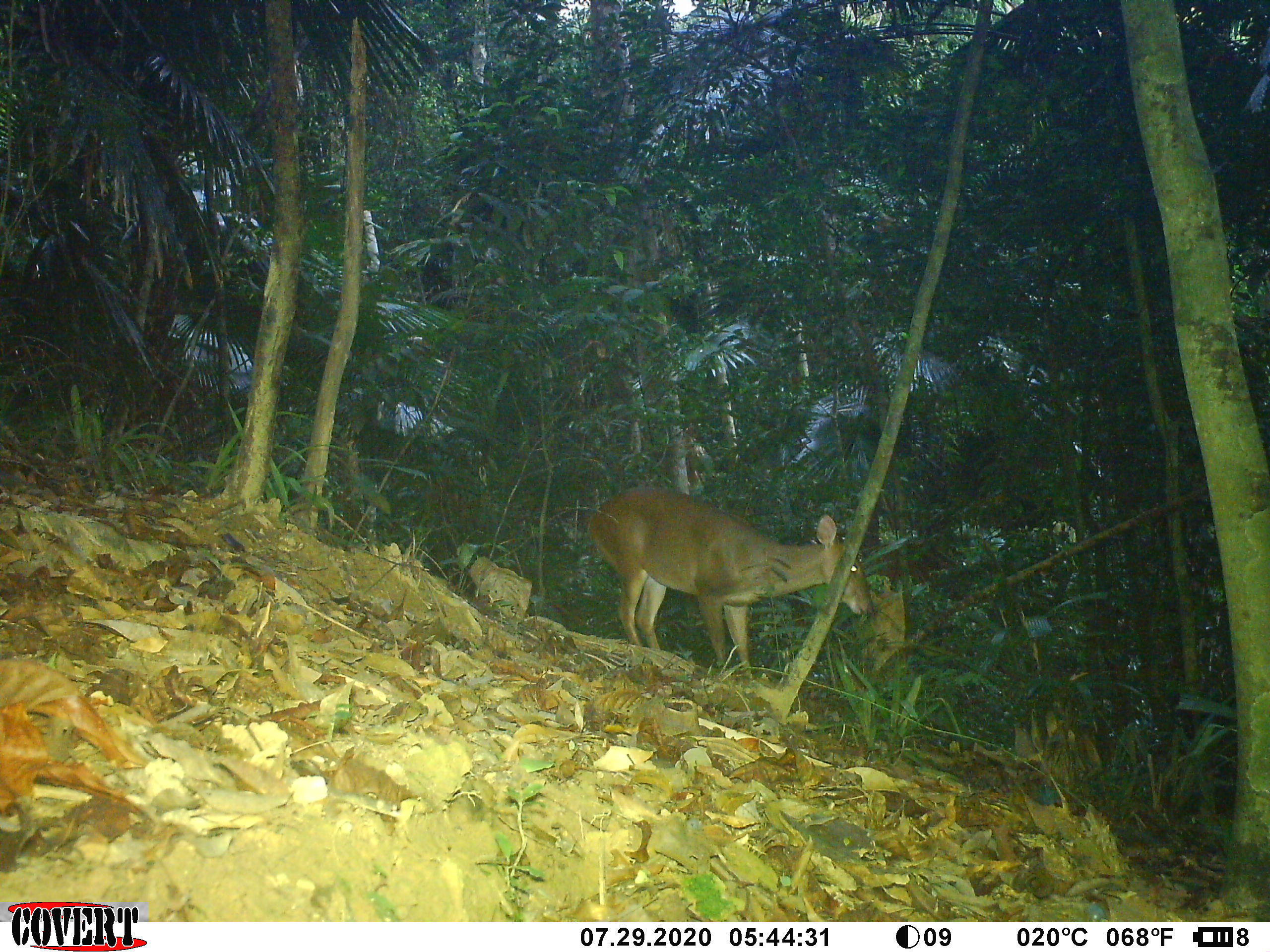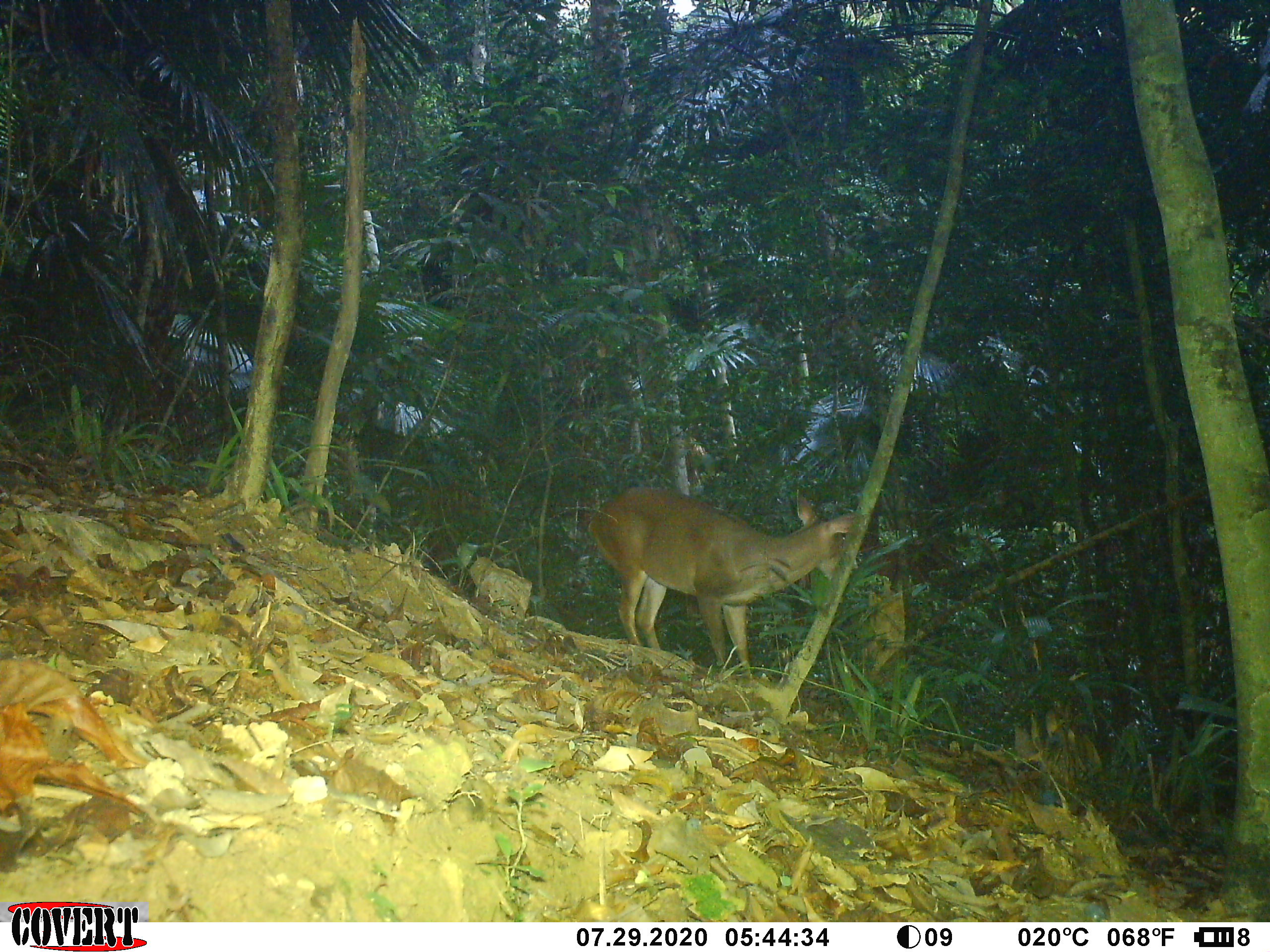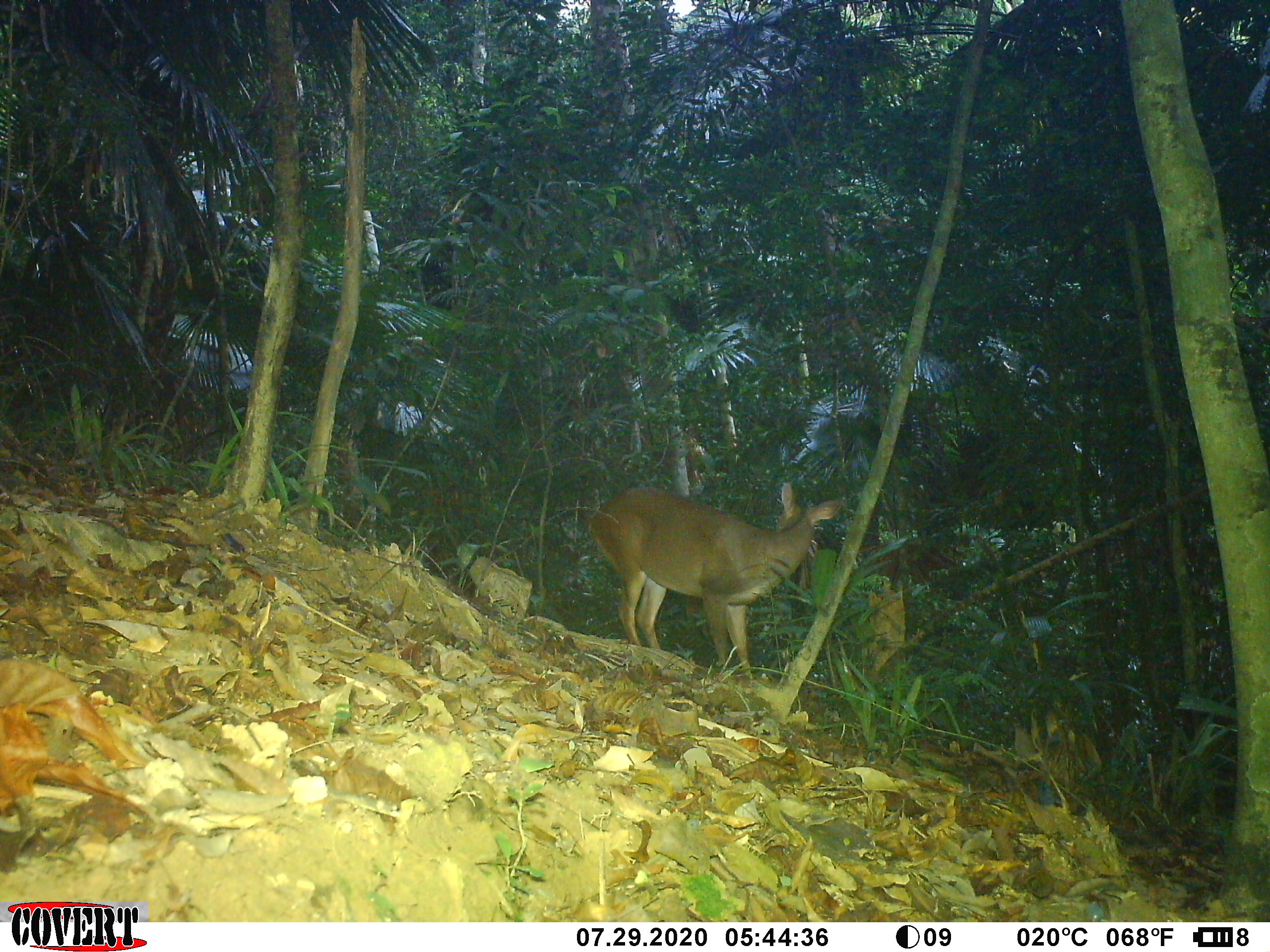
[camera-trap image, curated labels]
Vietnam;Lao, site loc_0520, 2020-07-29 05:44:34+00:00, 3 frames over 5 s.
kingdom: Animalia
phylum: Chordata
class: Mammalia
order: Artiodactyla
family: Cervidae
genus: Muntiacus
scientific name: Muntiacus vuquangensis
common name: large-antlered muntjac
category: large antlered muntjac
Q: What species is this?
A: Large antlered muntjac (large-antlered muntjac) (Muntiacus vuquangensis).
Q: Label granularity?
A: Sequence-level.